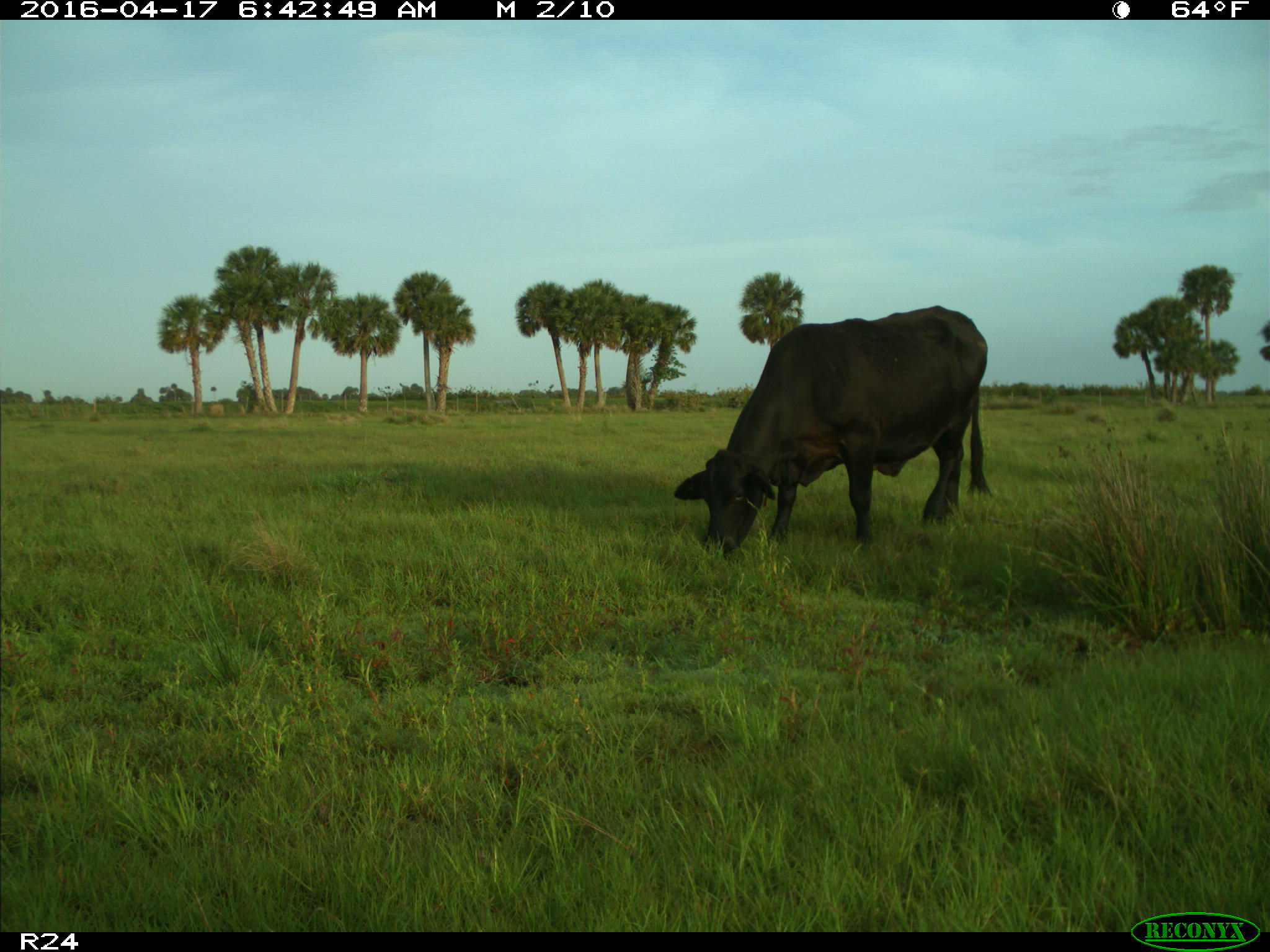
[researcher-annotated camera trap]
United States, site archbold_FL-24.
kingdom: Animalia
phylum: Chordata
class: Mammalia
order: Artiodactyla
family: Bovidae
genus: Bos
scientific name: Bos taurus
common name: domestic cow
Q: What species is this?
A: Bos taurus (domestic cow).